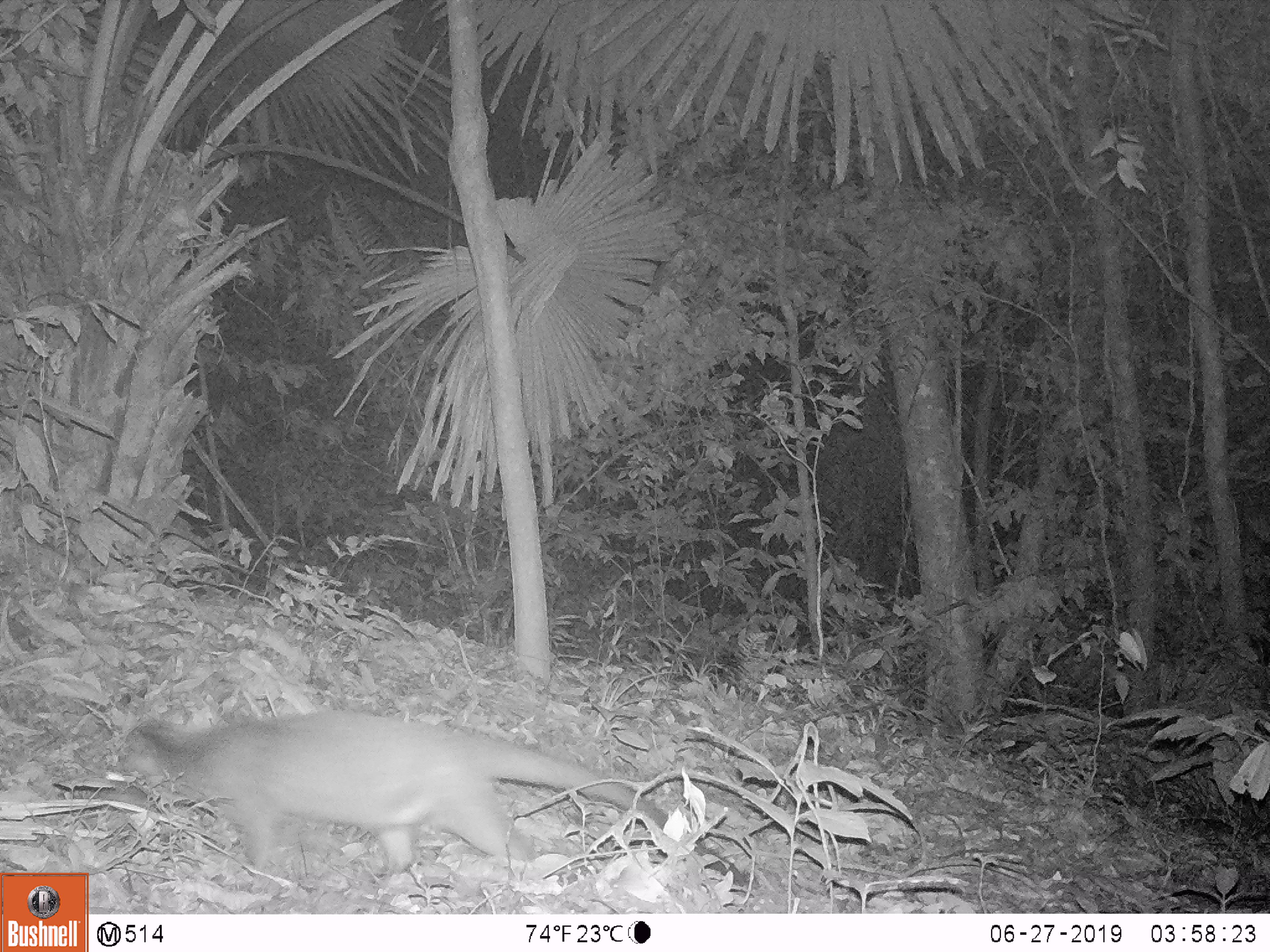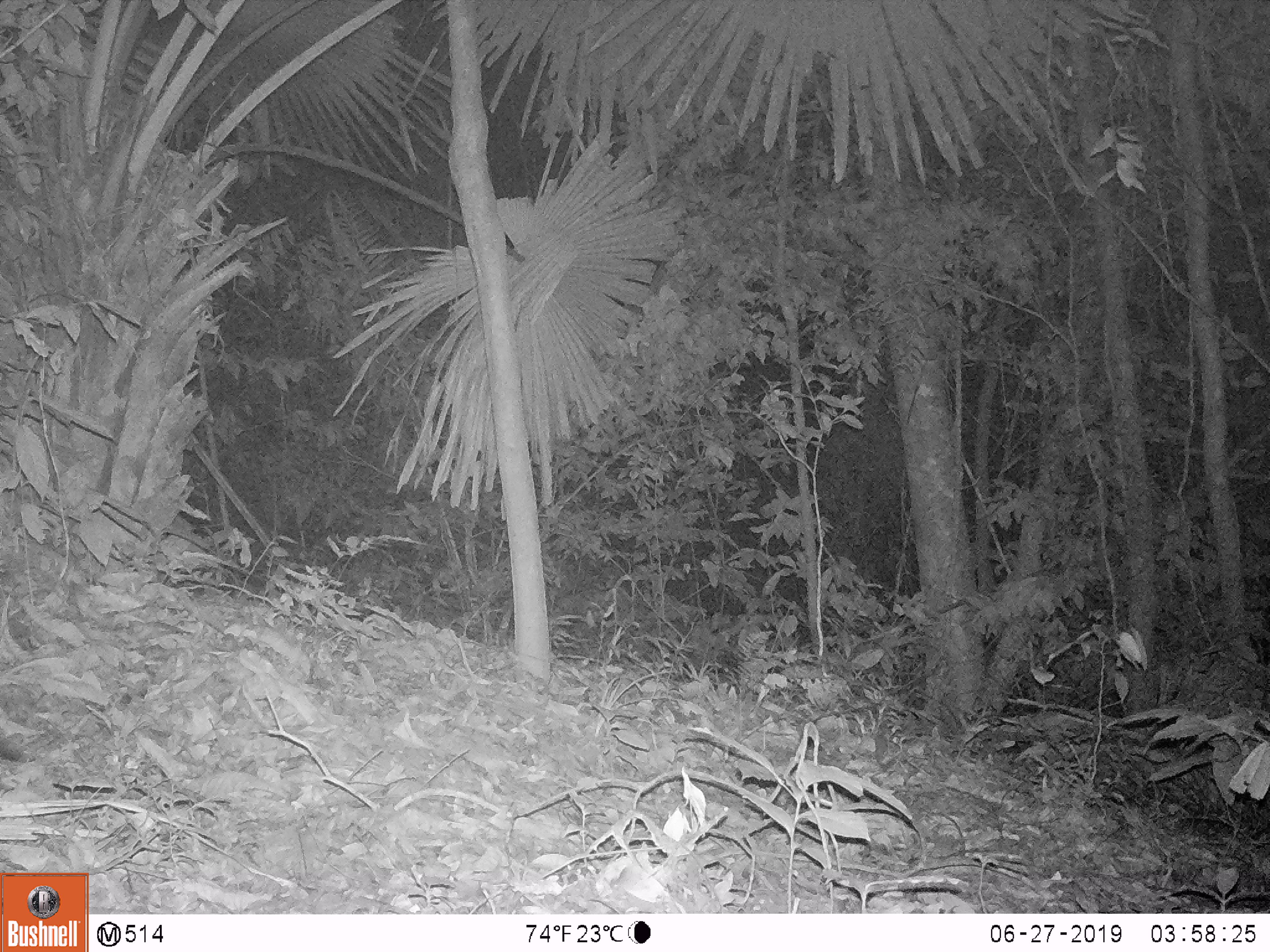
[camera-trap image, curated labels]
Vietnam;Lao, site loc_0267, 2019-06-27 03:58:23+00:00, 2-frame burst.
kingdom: Animalia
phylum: Chordata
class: Mammalia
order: Carnivora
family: Viverridae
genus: Paguma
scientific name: Paguma larvata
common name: masked palm civet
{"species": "masked palm civet (Paguma larvata)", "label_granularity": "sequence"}